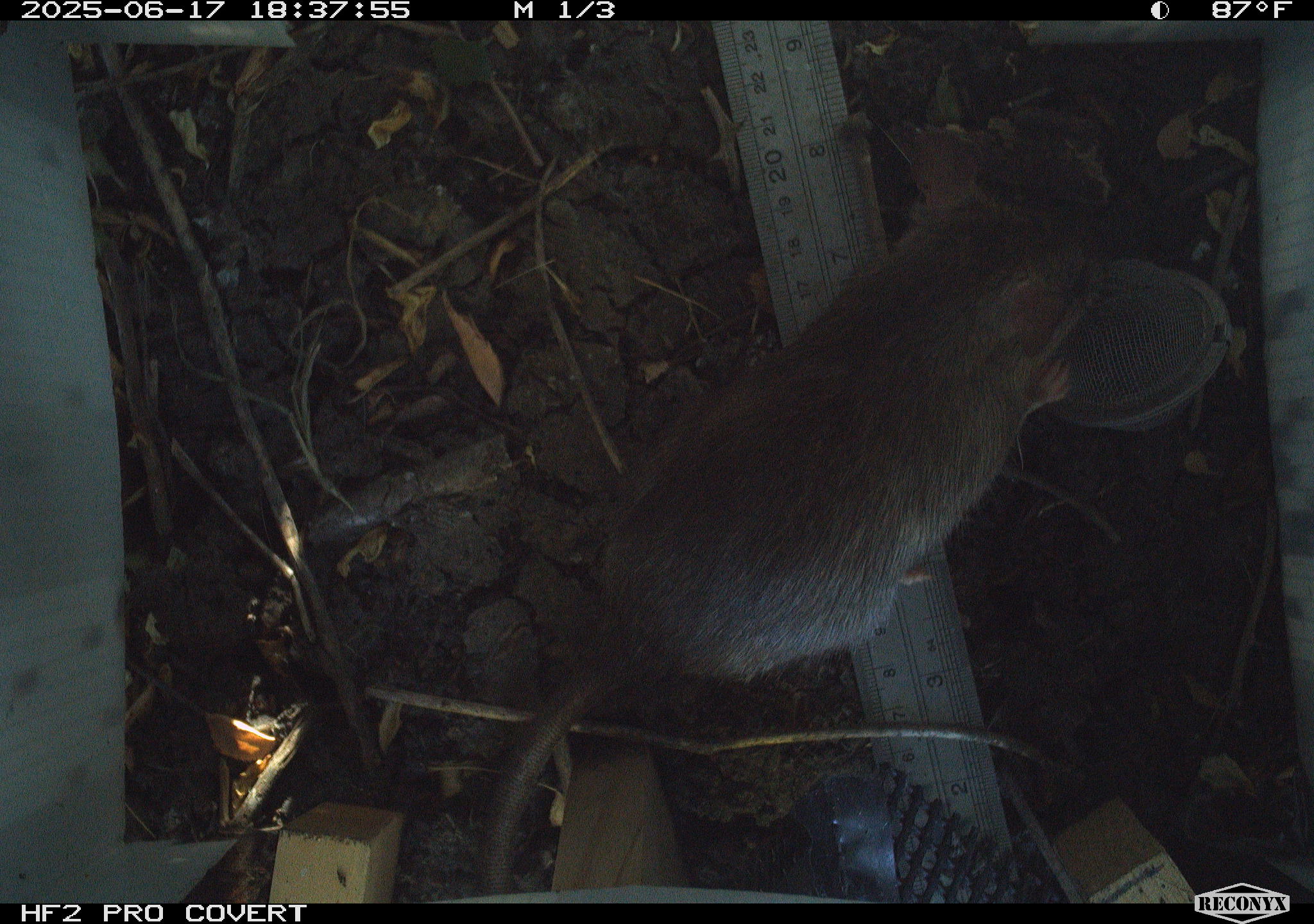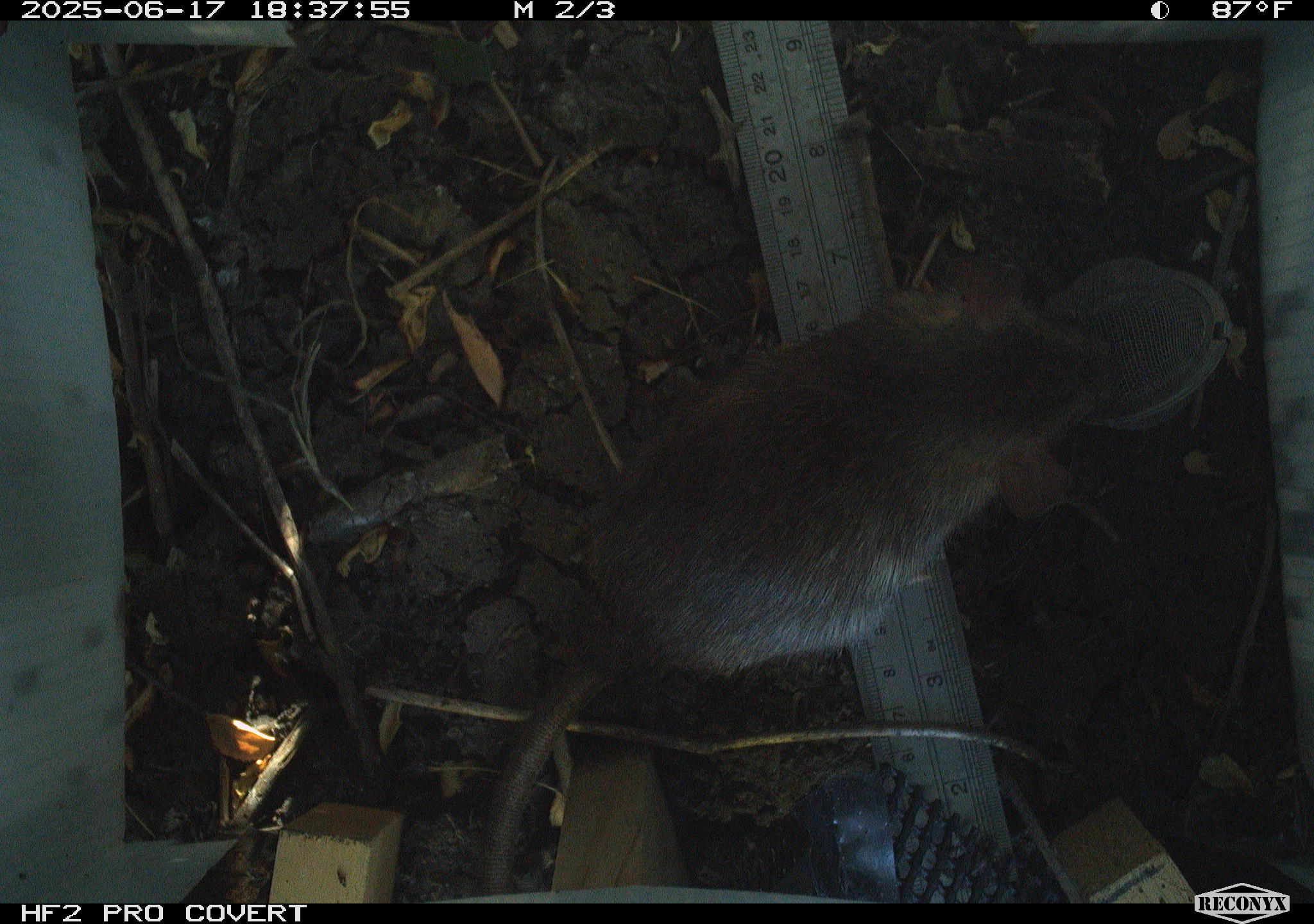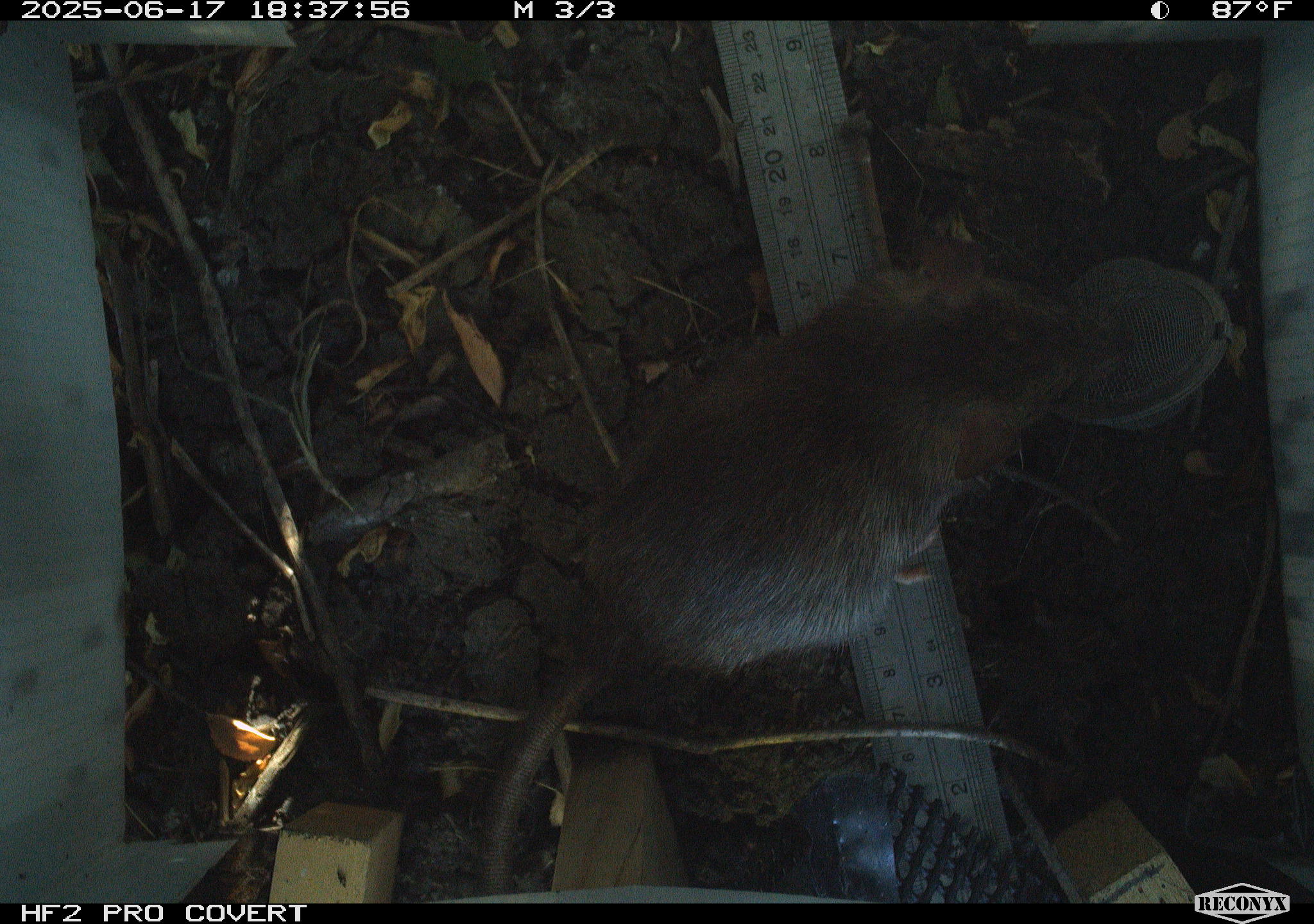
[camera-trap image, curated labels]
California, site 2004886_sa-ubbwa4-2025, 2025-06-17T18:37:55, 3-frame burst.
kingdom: Animalia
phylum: Chordata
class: Mammalia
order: Rodentia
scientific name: Rodentia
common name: rodent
Rodent (Rodentia).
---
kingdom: Animalia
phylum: Chordata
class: Mammalia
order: Rodentia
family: Muridae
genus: Rattus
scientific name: Rattus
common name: rat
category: rattus species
Rattus species (rat) (Rattus).